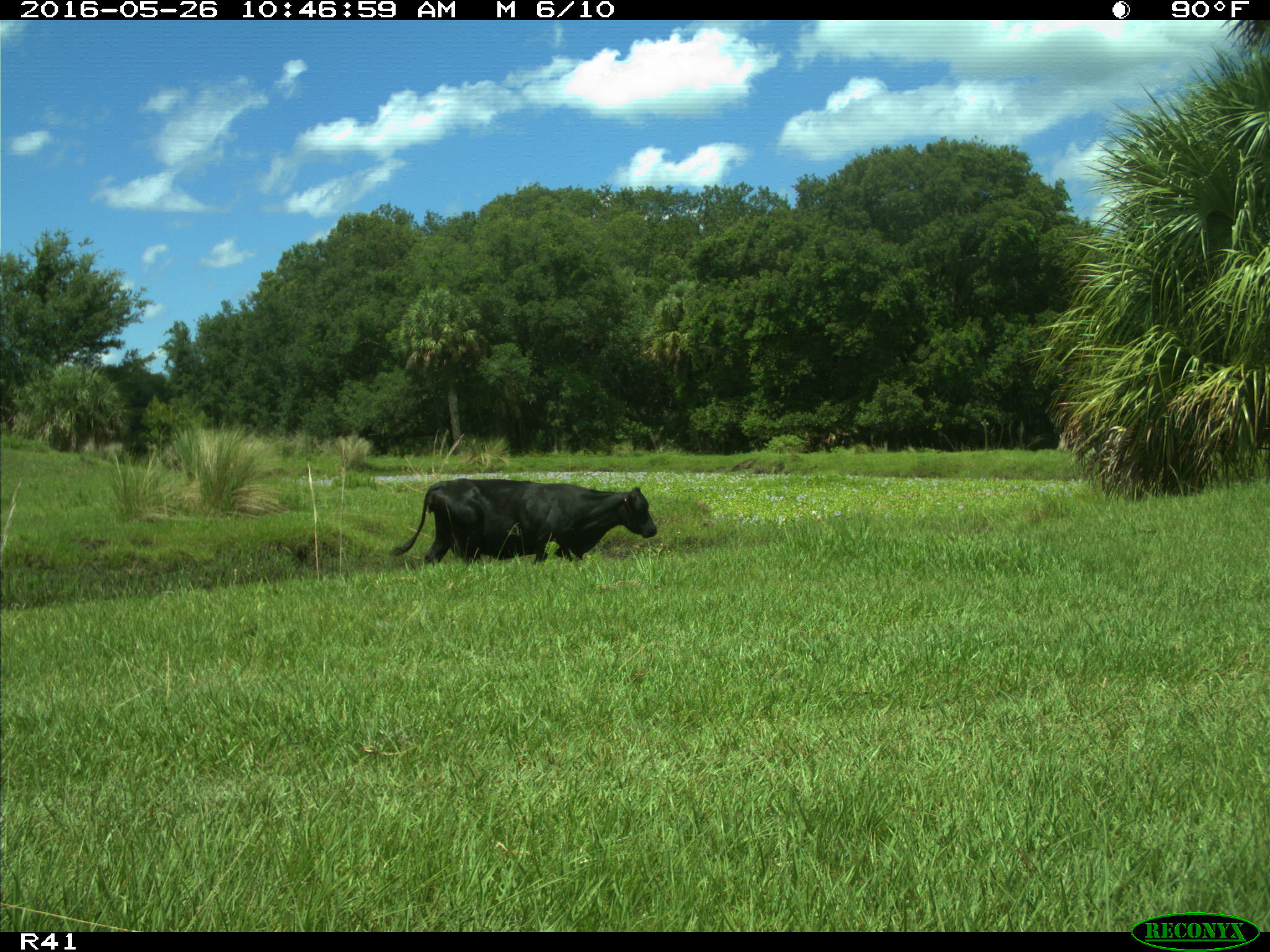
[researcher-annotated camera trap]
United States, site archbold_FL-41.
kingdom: Animalia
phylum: Chordata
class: Mammalia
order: Artiodactyla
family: Bovidae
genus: Bos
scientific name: Bos taurus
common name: domestic cow